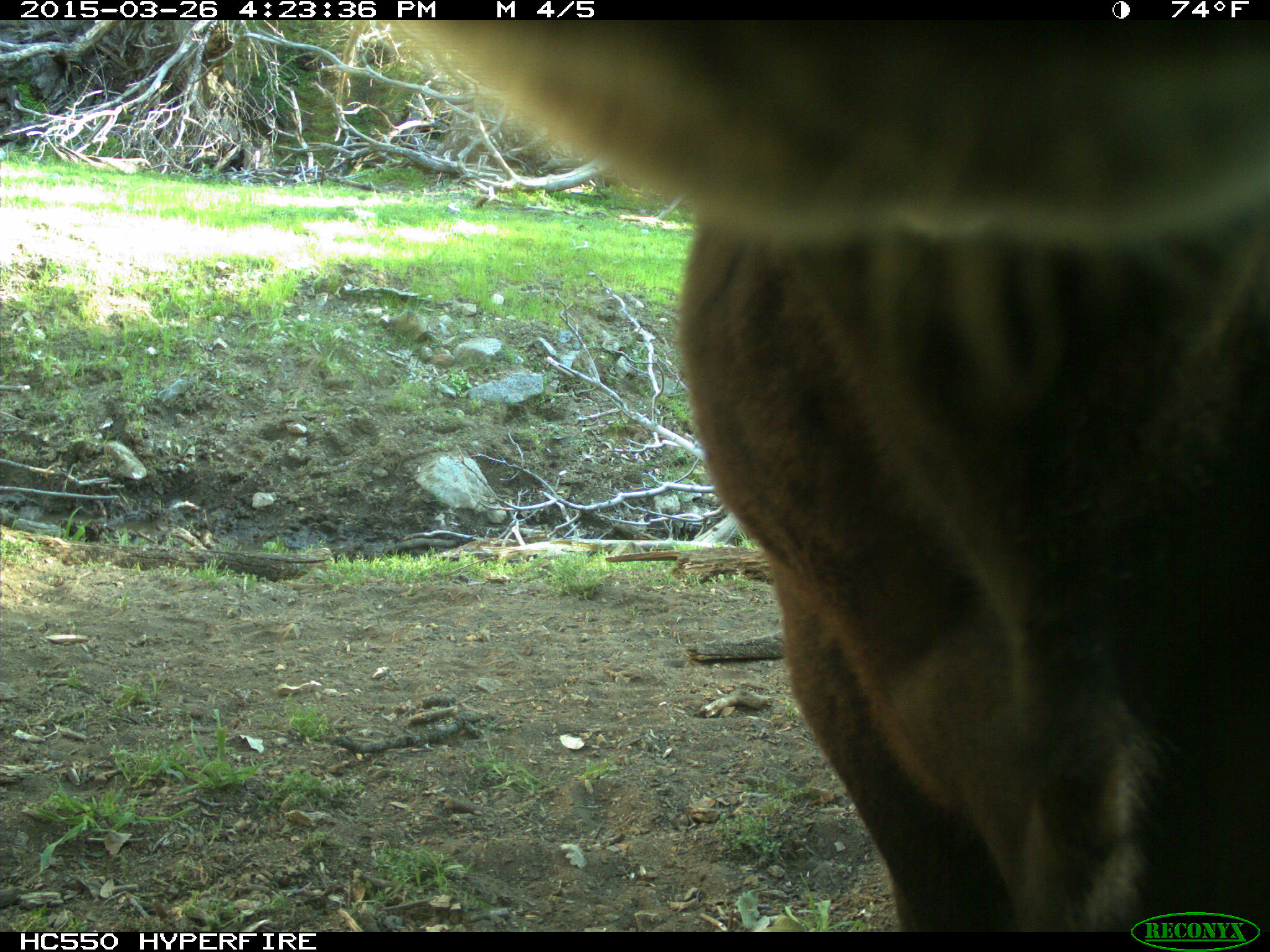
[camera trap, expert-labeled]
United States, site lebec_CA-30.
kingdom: Animalia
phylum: Chordata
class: Mammalia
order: Artiodactyla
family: Bovidae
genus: Bos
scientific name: Bos taurus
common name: domestic cow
Bos taurus (domestic cow).